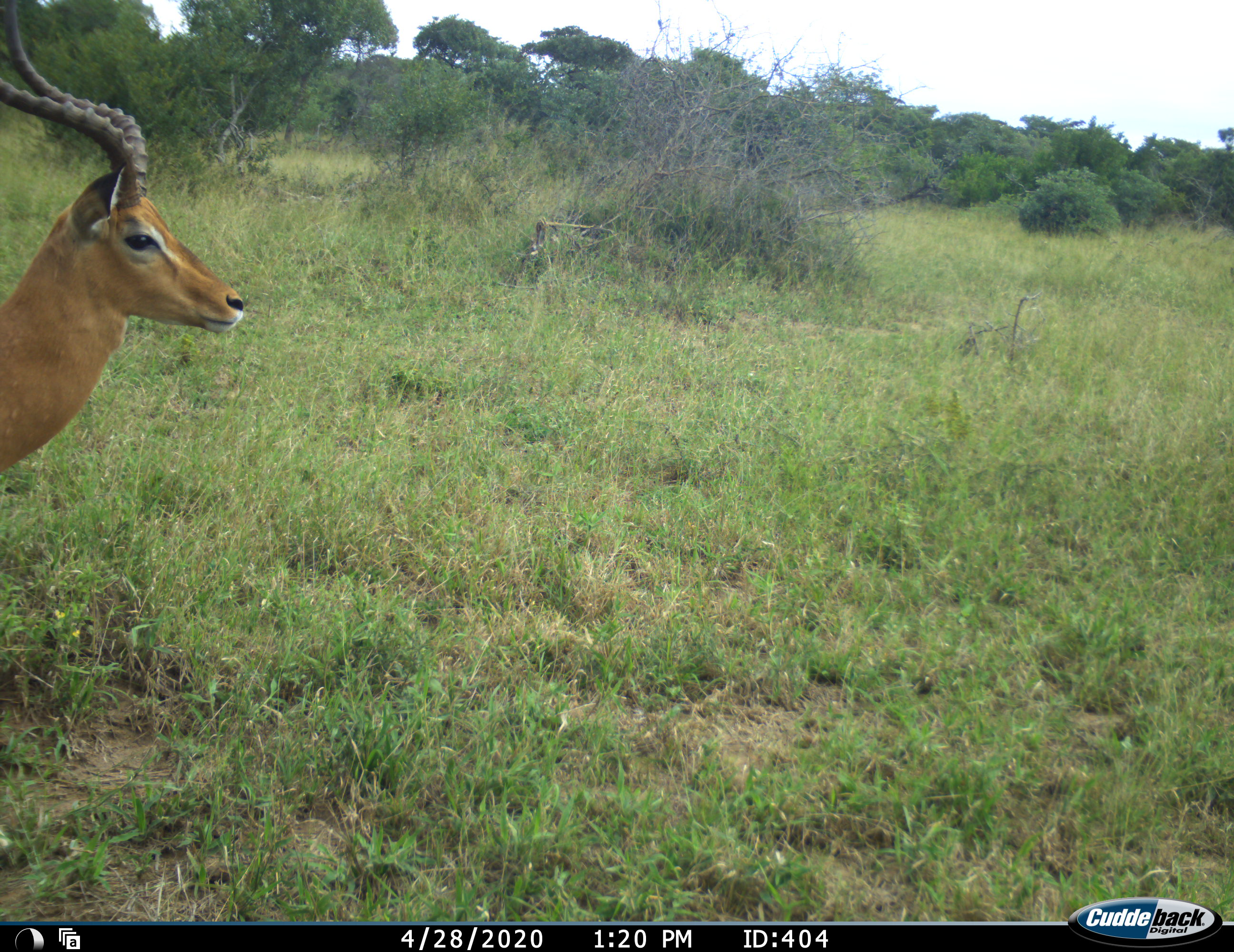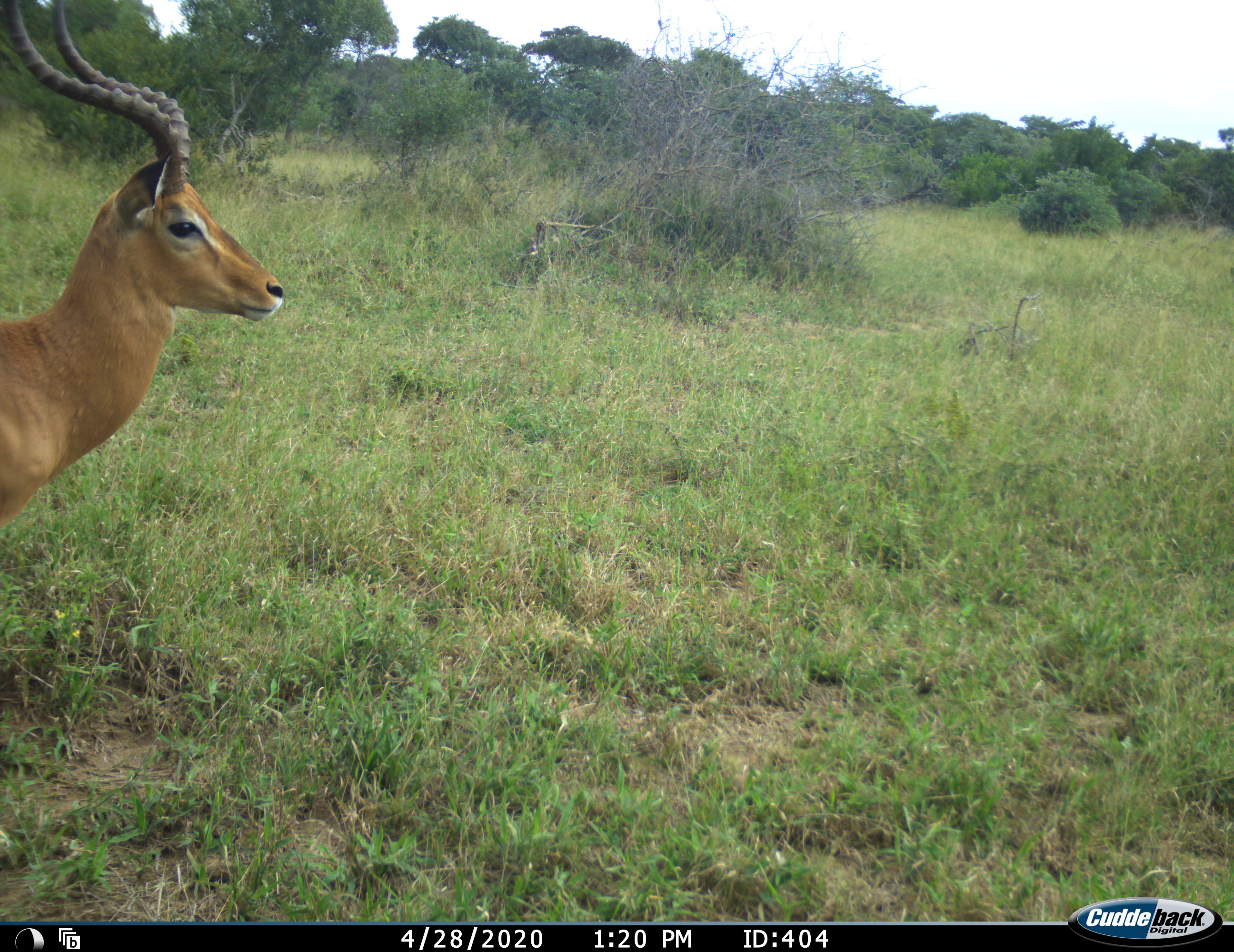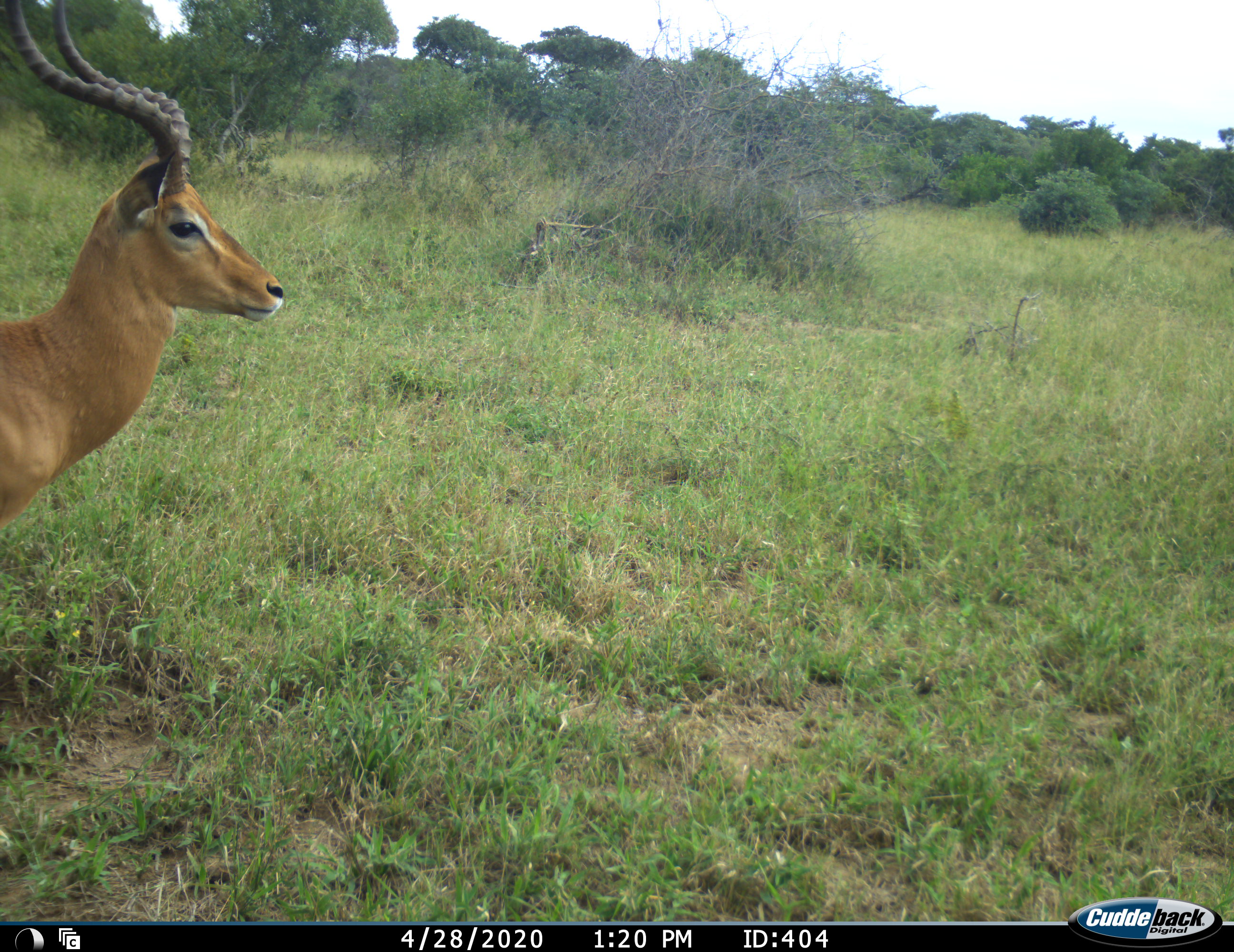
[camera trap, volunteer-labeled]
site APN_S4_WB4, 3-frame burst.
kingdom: Animalia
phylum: Chordata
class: Mammalia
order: Artiodactyla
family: Bovidae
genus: Aepyceros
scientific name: Aepyceros melampus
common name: impala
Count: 1.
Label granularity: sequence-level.